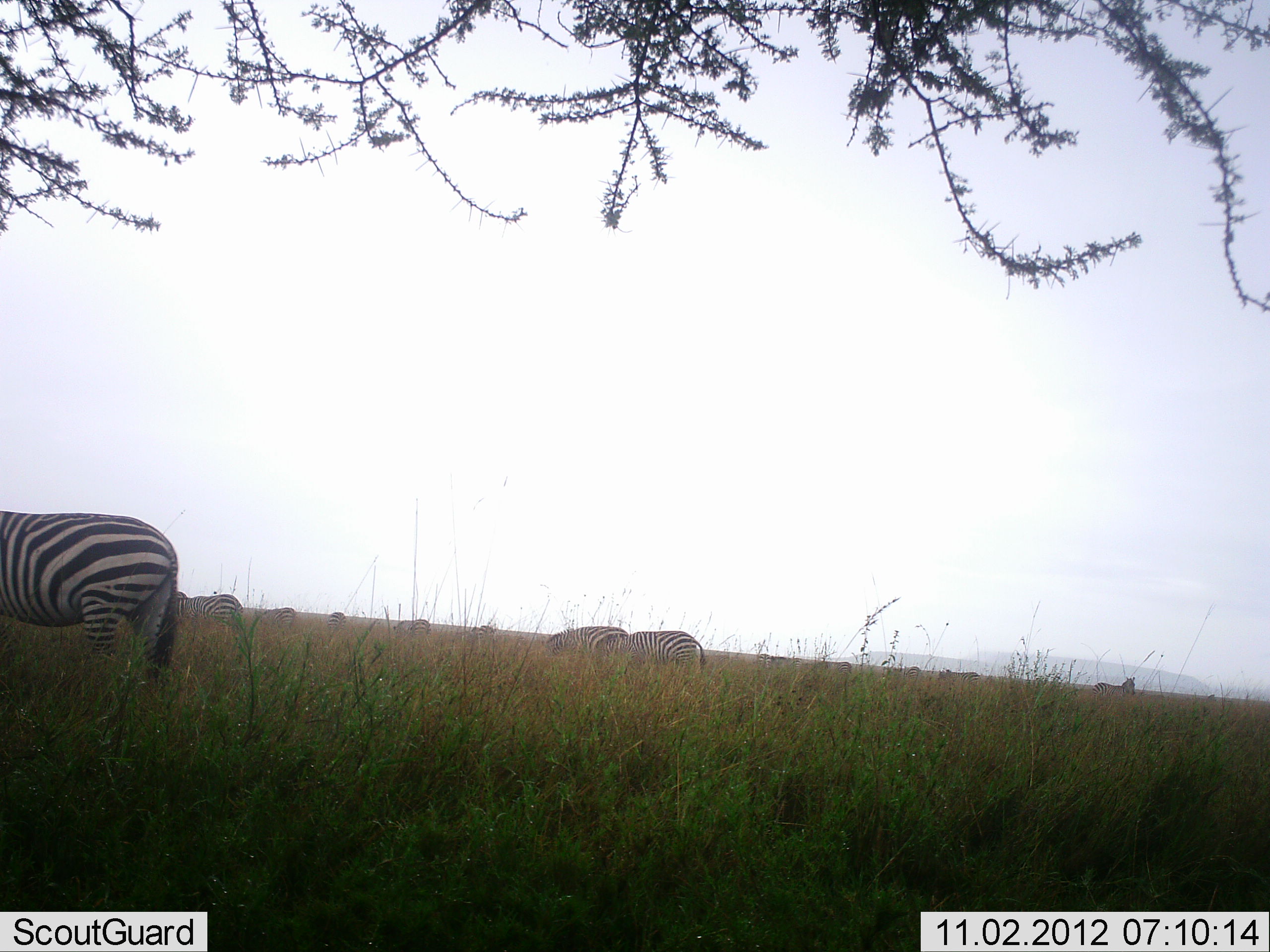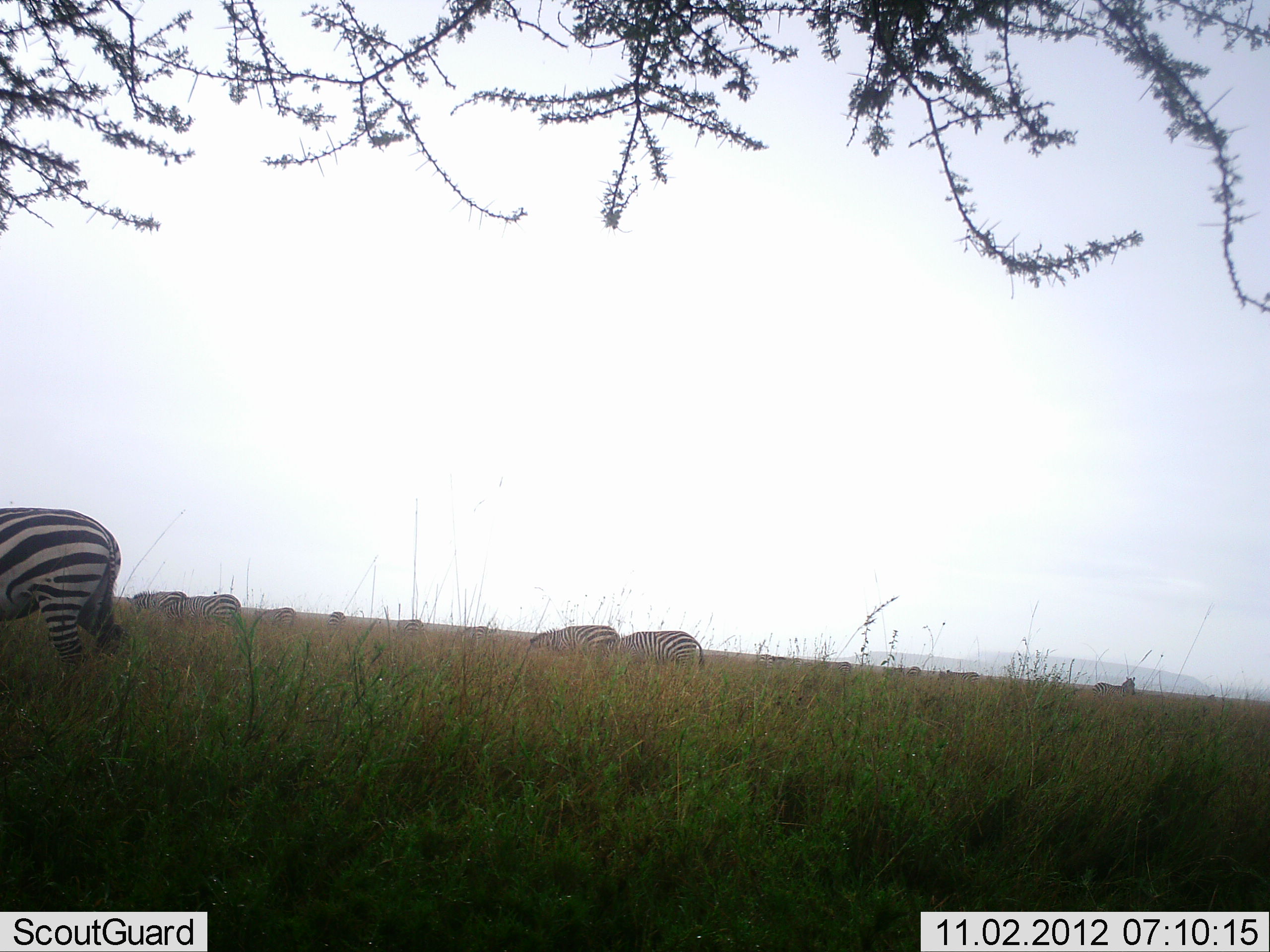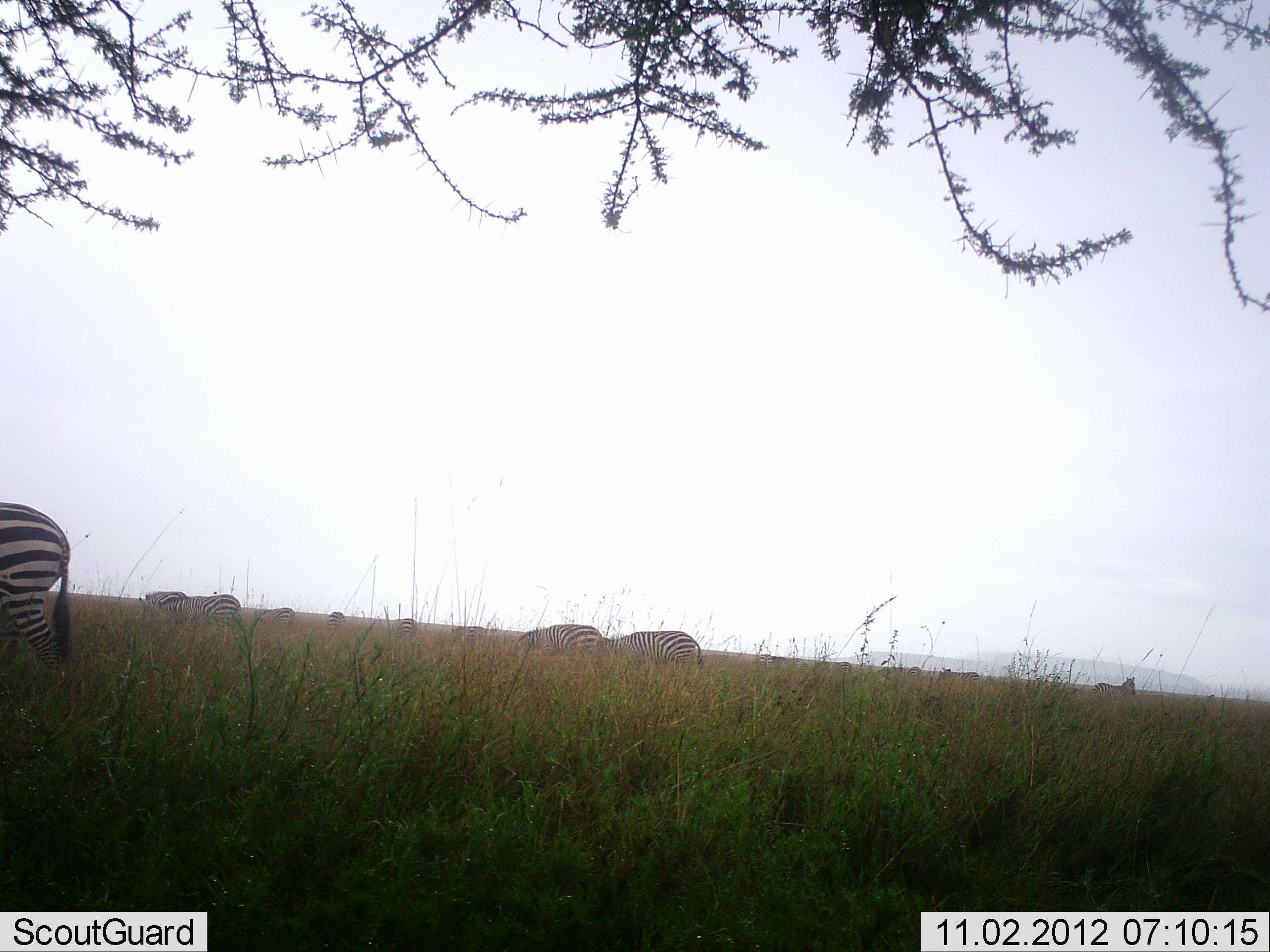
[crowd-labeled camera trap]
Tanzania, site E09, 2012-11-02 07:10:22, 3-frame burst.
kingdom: Animalia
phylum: Chordata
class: Mammalia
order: Perissodactyla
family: Equidae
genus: Equus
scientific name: Equus quagga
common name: plains zebra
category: zebra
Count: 10.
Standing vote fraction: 50%.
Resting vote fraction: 10%.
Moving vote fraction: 50%.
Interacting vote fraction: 0%.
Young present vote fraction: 0%.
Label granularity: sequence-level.